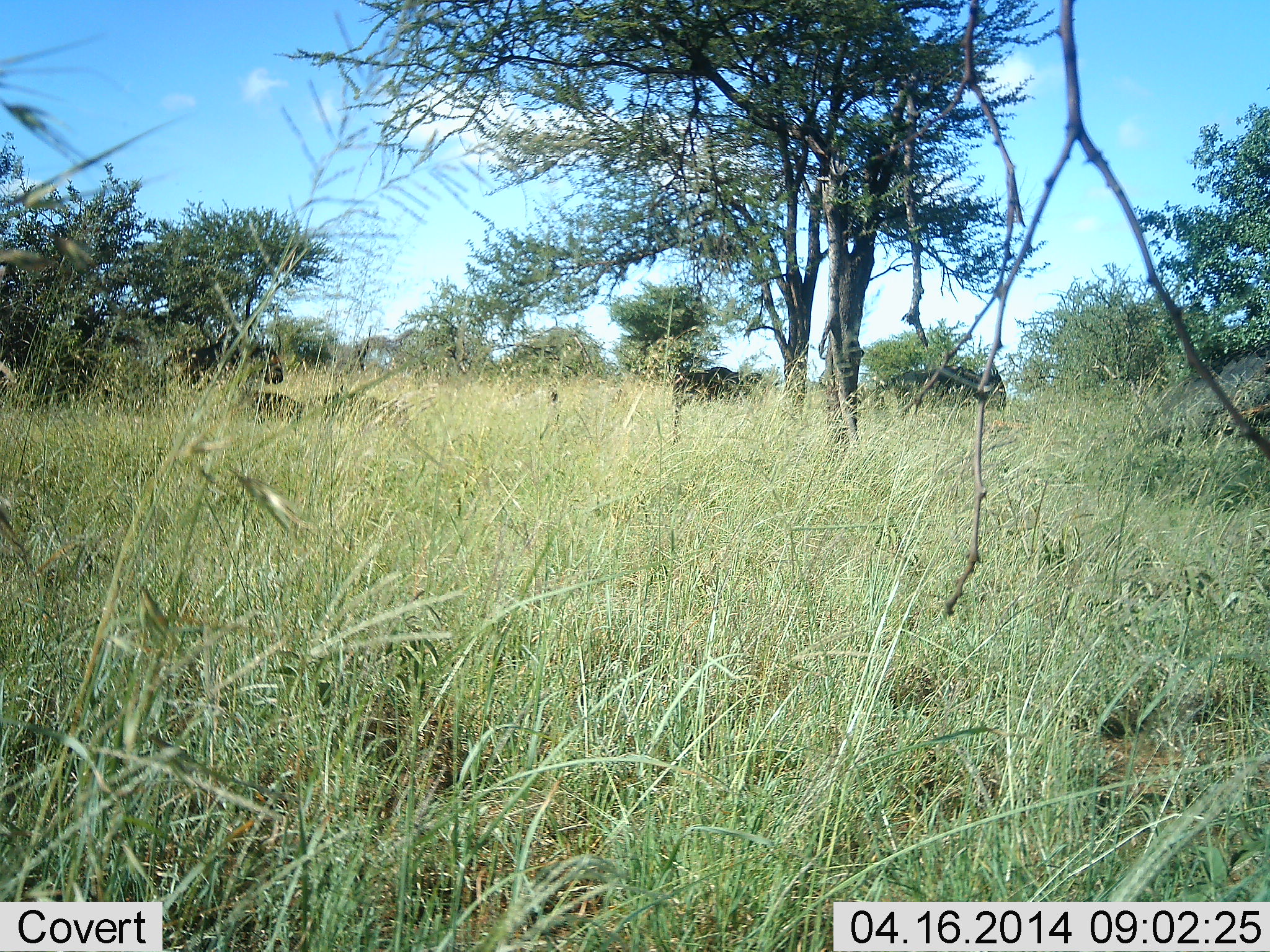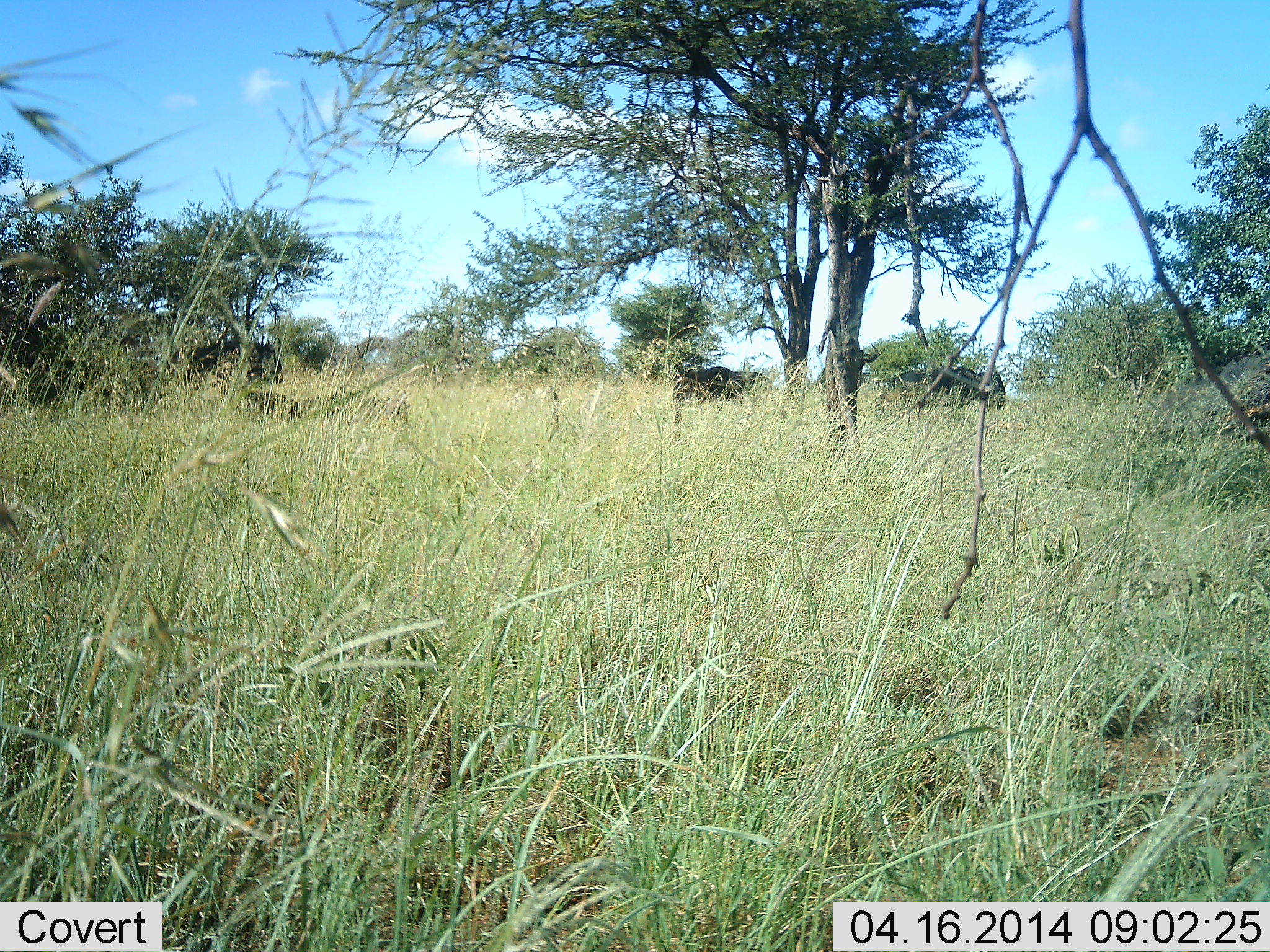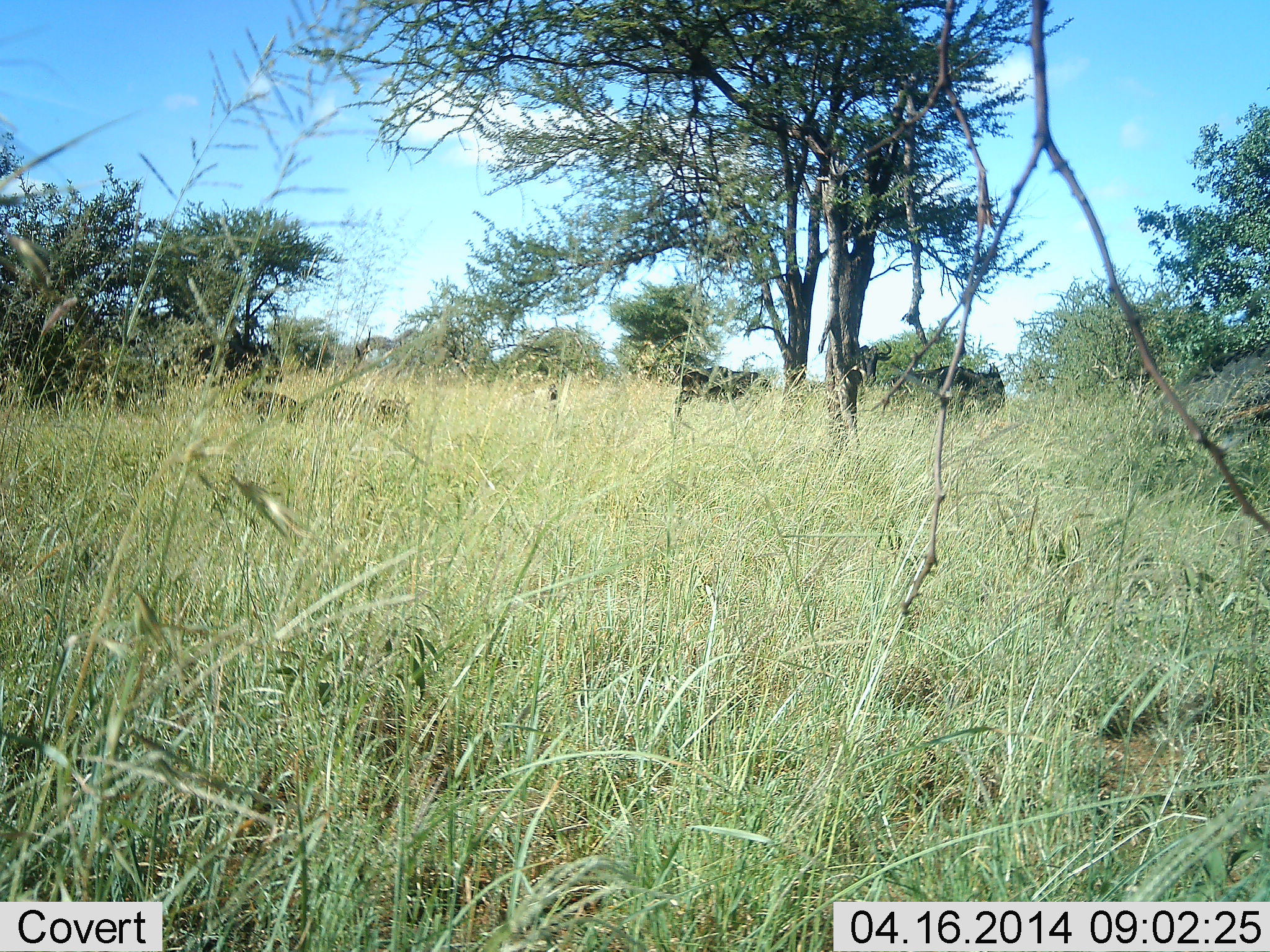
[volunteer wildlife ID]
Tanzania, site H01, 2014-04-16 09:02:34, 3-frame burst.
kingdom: Animalia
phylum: Chordata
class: Mammalia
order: Artiodactyla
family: Bovidae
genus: Connochaetes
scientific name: Connochaetes taurinus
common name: blue wildebeest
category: wildebeest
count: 4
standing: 83%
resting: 40%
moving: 14%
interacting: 0%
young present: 0%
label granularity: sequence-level